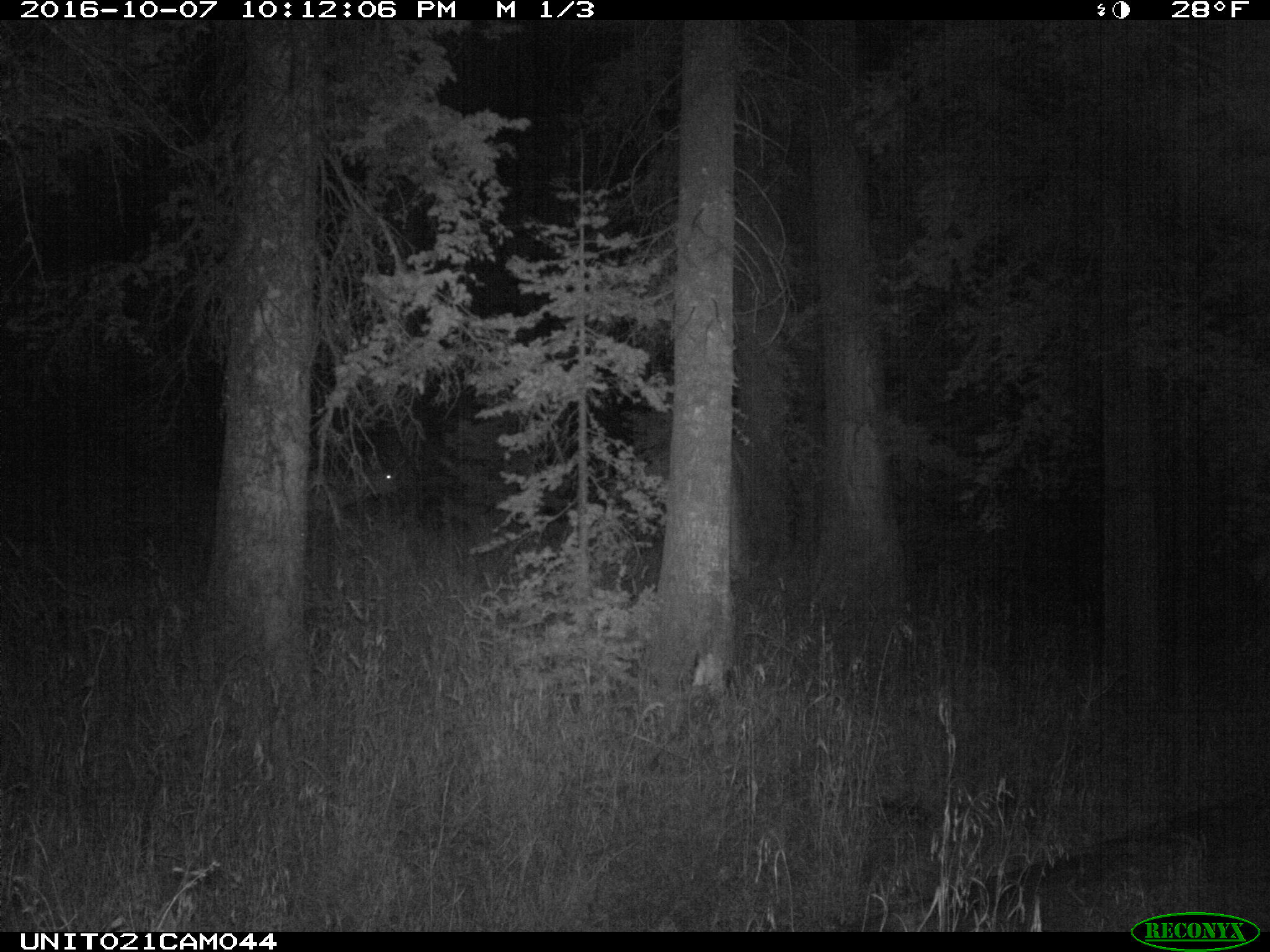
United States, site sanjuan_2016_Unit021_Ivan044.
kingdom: Animalia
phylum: Chordata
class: Mammalia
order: Artiodactyla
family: Cervidae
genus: Cervus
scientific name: Cervus elaphus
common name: red deer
Cervus elaphus (red deer).